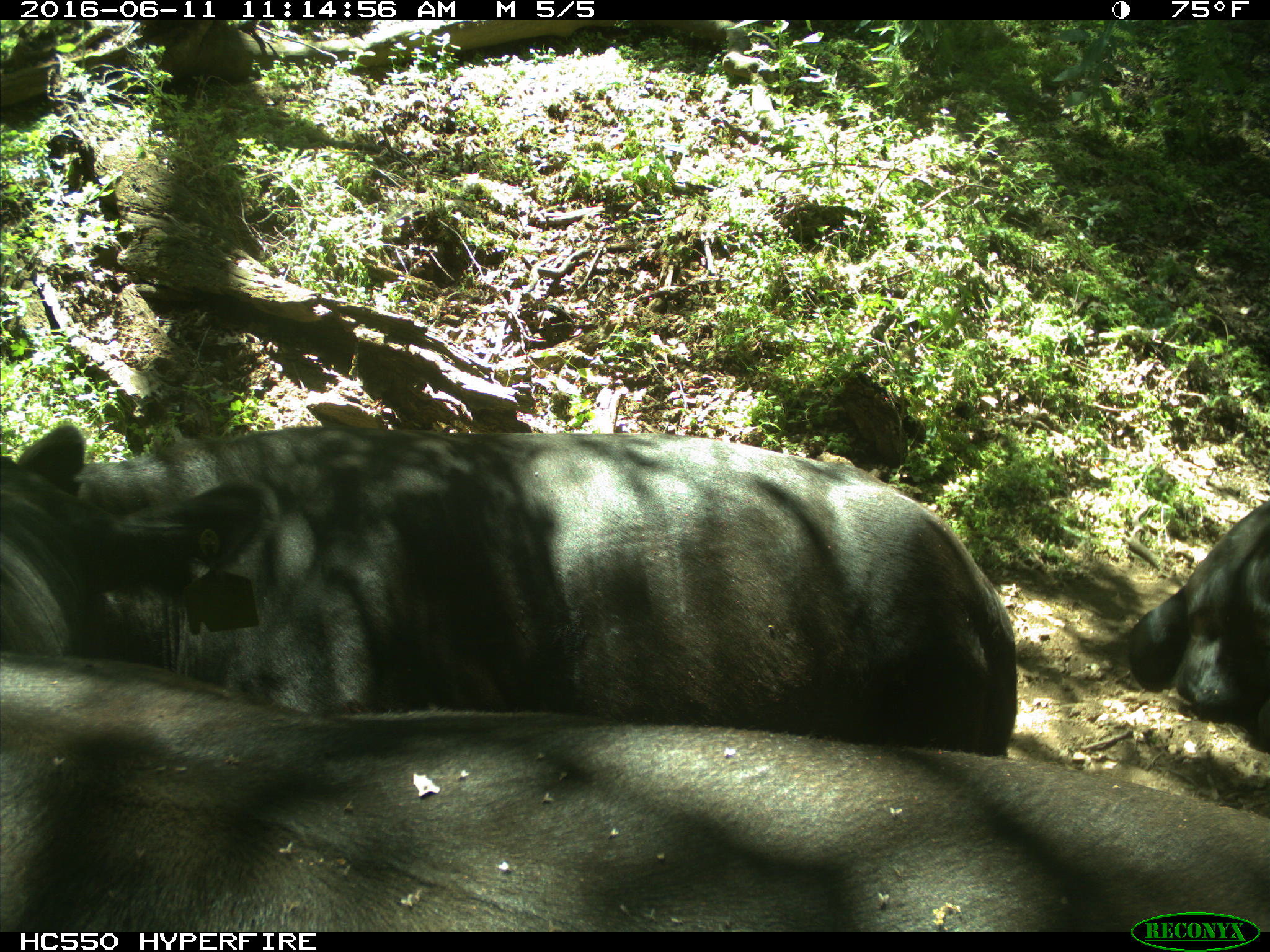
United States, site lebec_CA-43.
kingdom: Animalia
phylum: Chordata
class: Mammalia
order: Artiodactyla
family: Bovidae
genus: Bos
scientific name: Bos taurus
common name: domestic cow